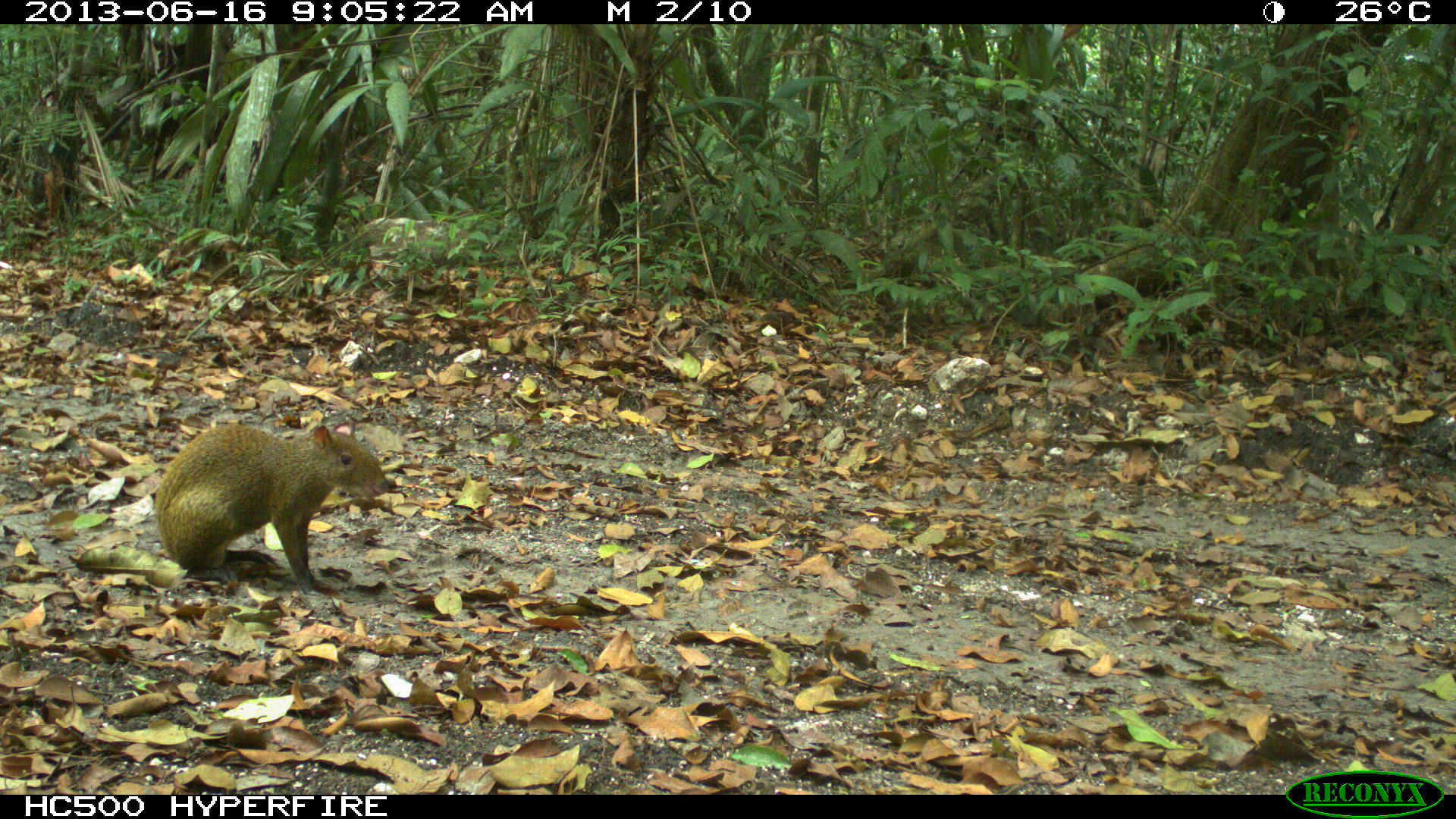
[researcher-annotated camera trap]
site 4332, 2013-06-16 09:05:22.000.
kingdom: Animalia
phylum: Chordata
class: Mammalia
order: Rodentia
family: Dasyproctidae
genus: Dasyprocta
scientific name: Dasyprocta punctata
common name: central american agouti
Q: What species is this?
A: Dasyprocta punctata (central american agouti).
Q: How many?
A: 1.